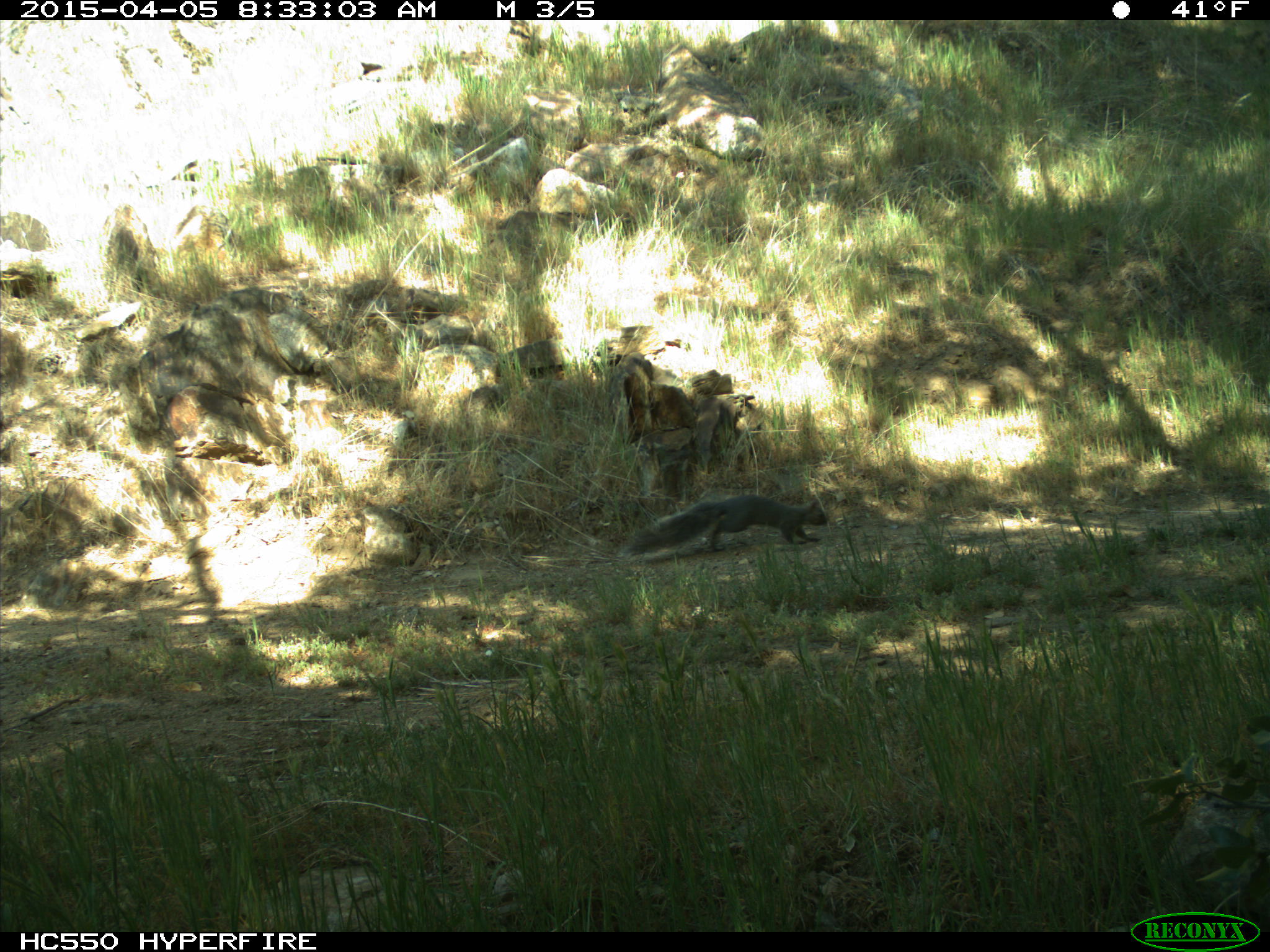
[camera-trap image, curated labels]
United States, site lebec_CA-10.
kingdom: Animalia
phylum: Chordata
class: Mammalia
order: Rodentia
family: Sciuridae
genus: Sciurus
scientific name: Sciurus carolinensis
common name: eastern gray squirrel